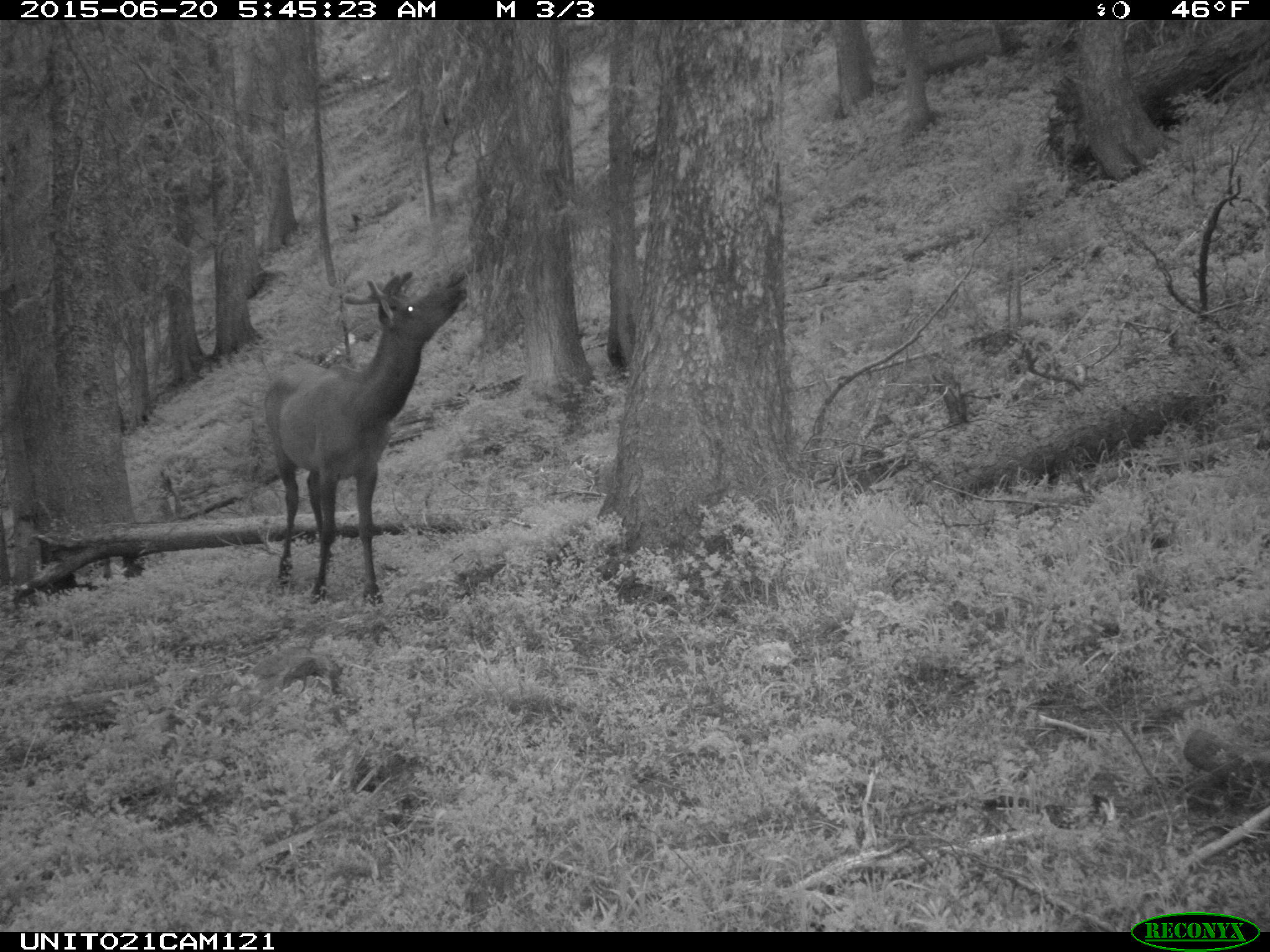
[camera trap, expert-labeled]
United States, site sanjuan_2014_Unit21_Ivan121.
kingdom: Animalia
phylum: Chordata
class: Mammalia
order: Artiodactyla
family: Cervidae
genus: Cervus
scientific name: Cervus elaphus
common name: red deer